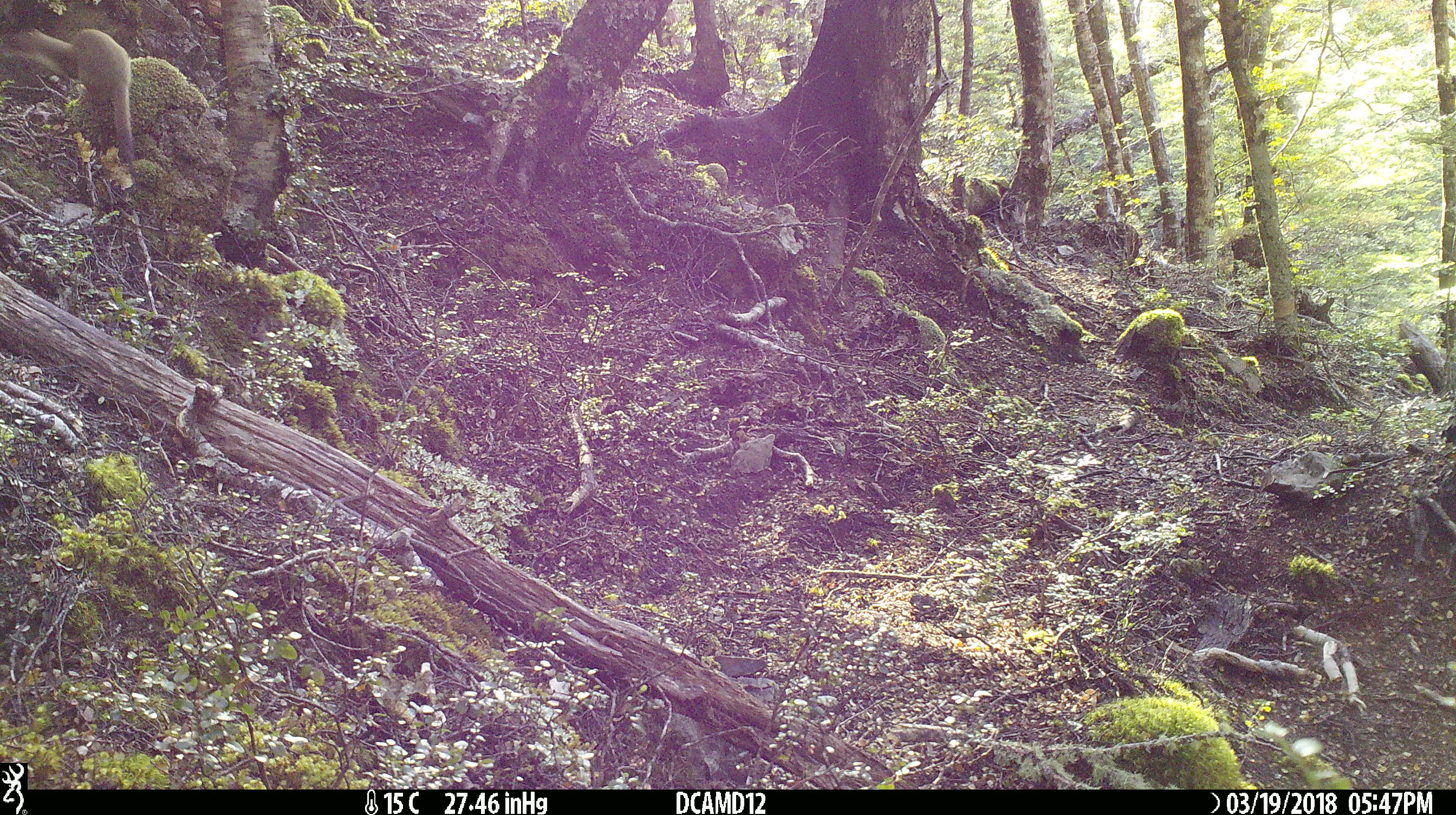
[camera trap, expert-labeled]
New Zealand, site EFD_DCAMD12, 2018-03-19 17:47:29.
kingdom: Animalia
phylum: Chordata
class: Mammalia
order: Carnivora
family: Mustelidae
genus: Mustela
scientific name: Mustela erminea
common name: stoat